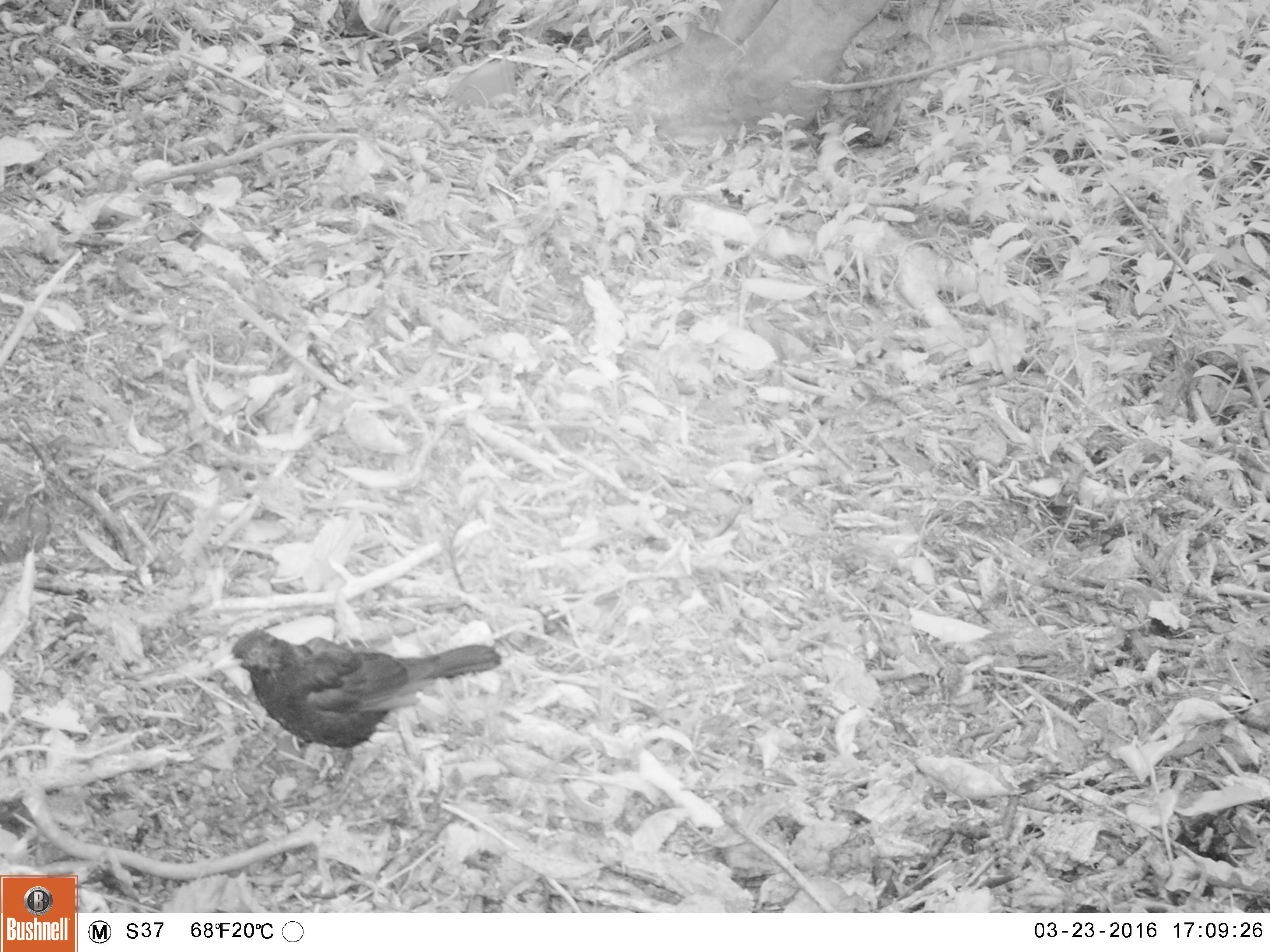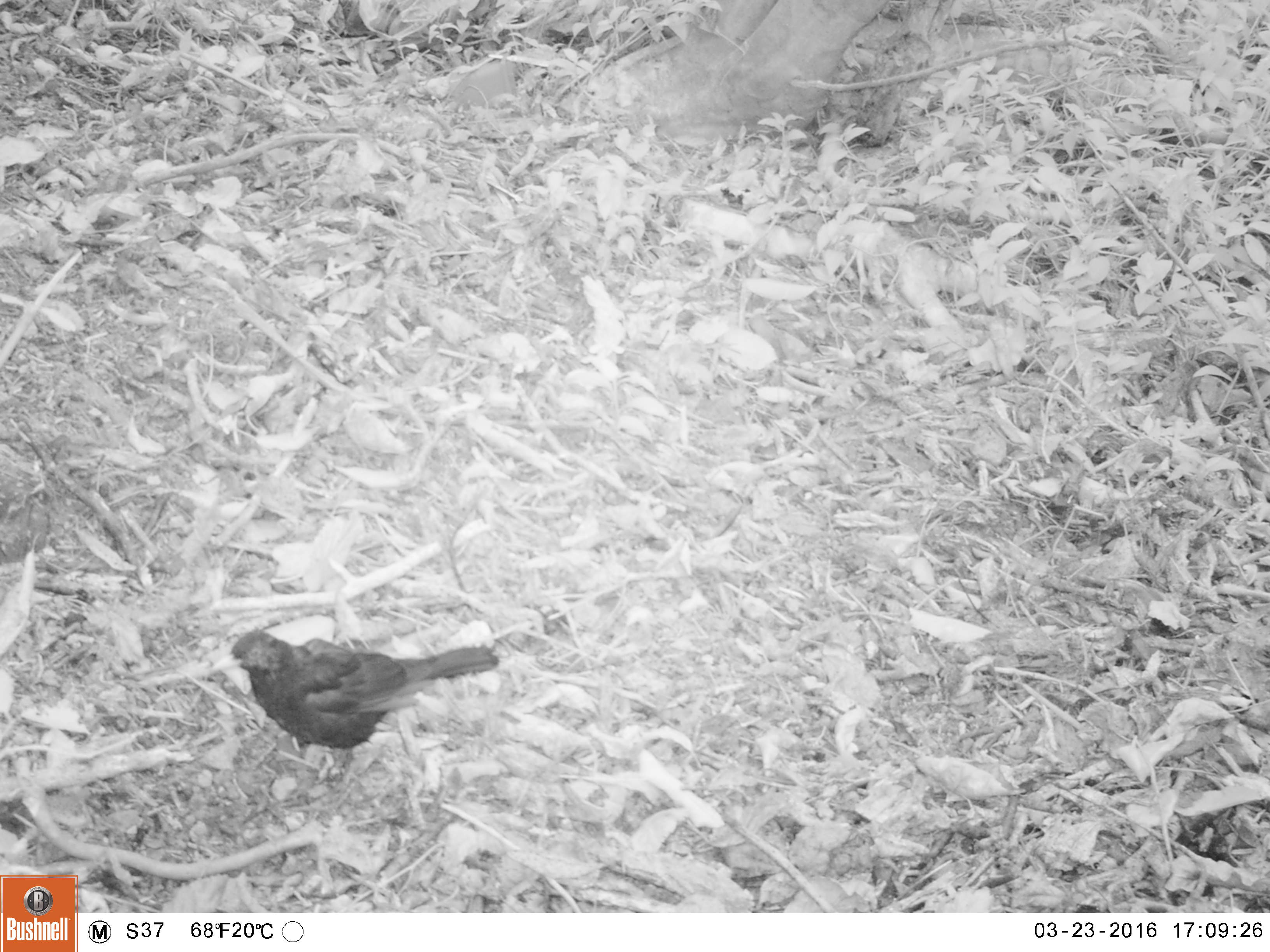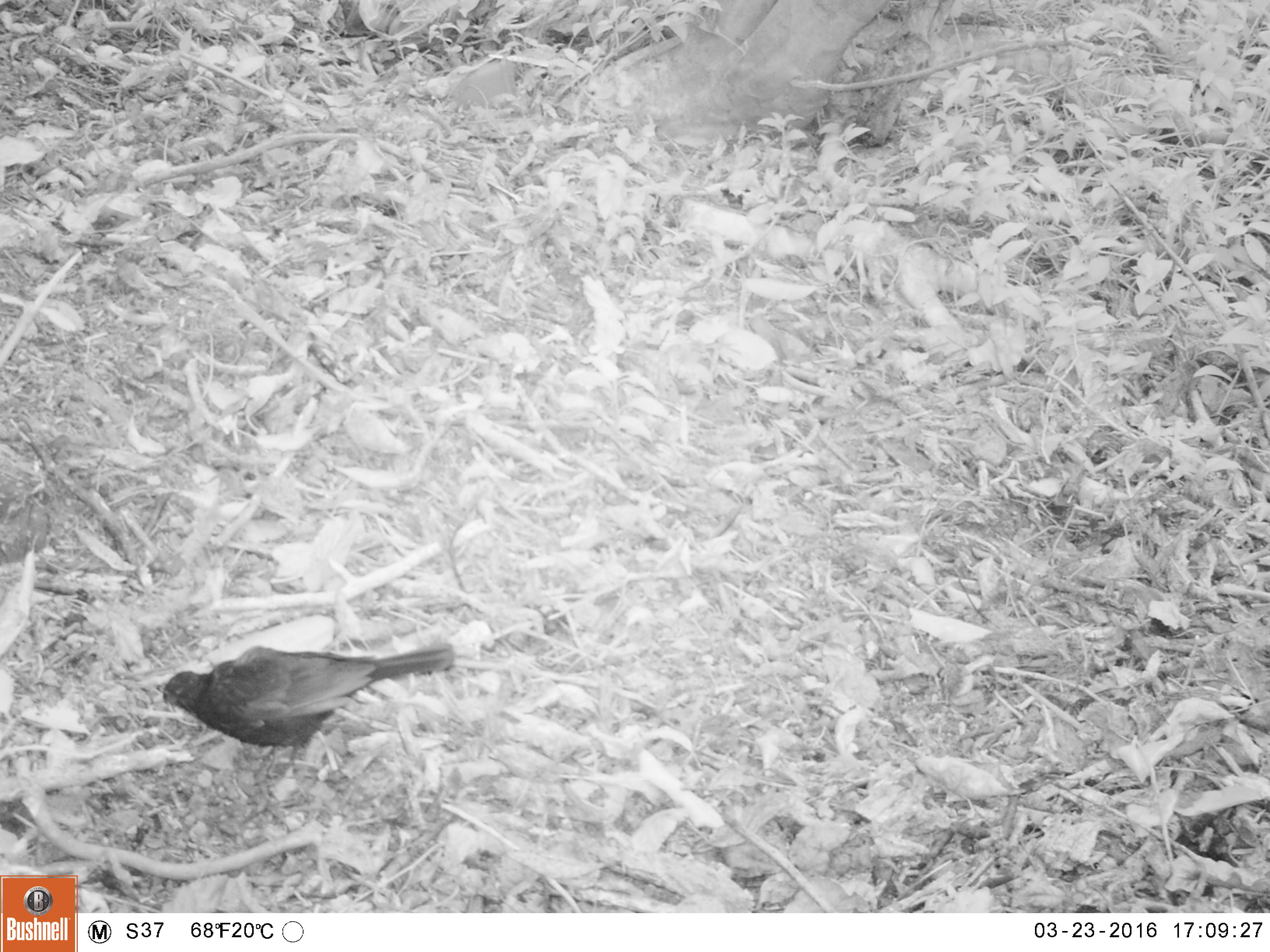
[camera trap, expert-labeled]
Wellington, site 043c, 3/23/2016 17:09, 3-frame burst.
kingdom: Animalia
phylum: Chordata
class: Aves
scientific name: Aves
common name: bird